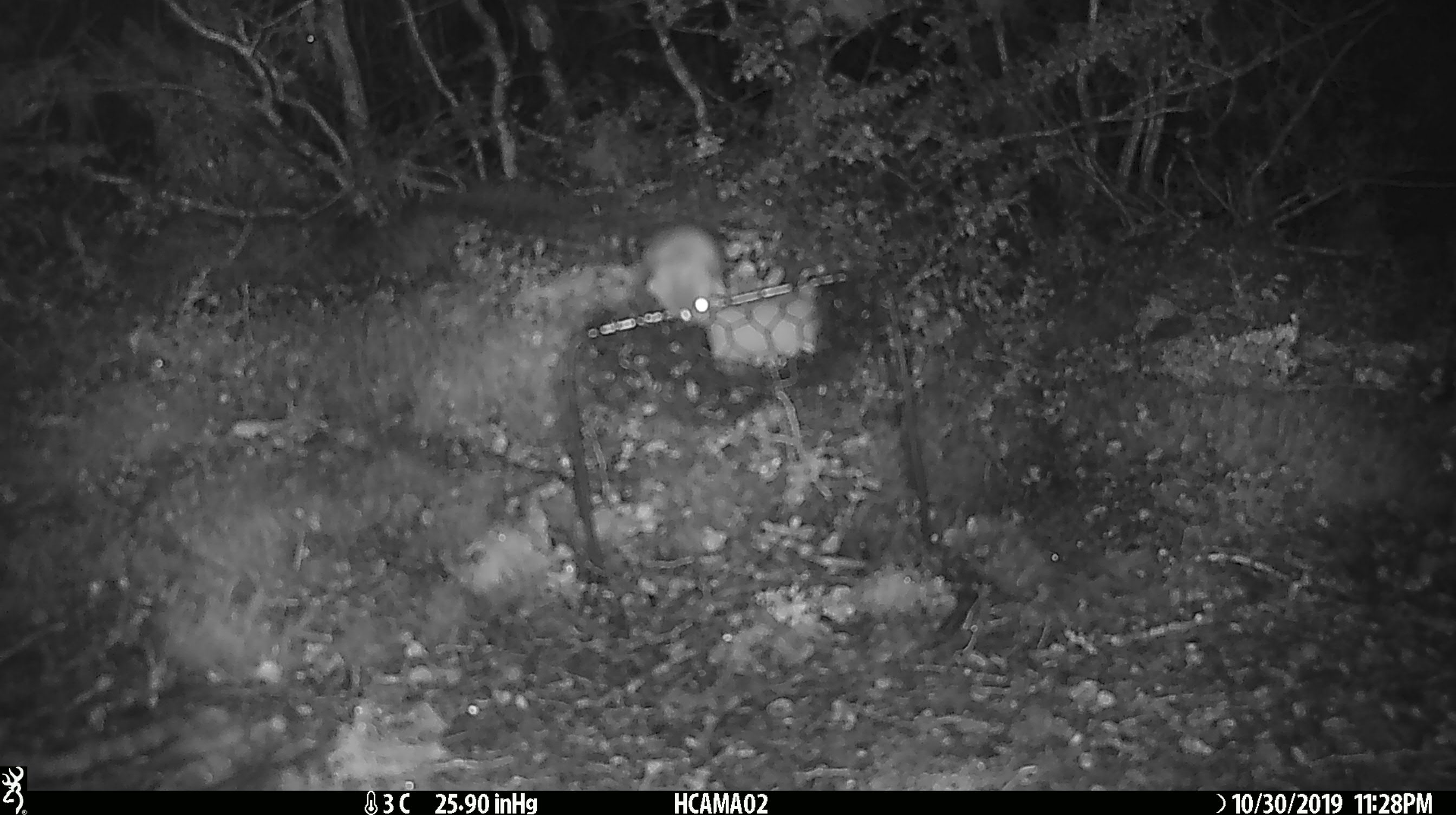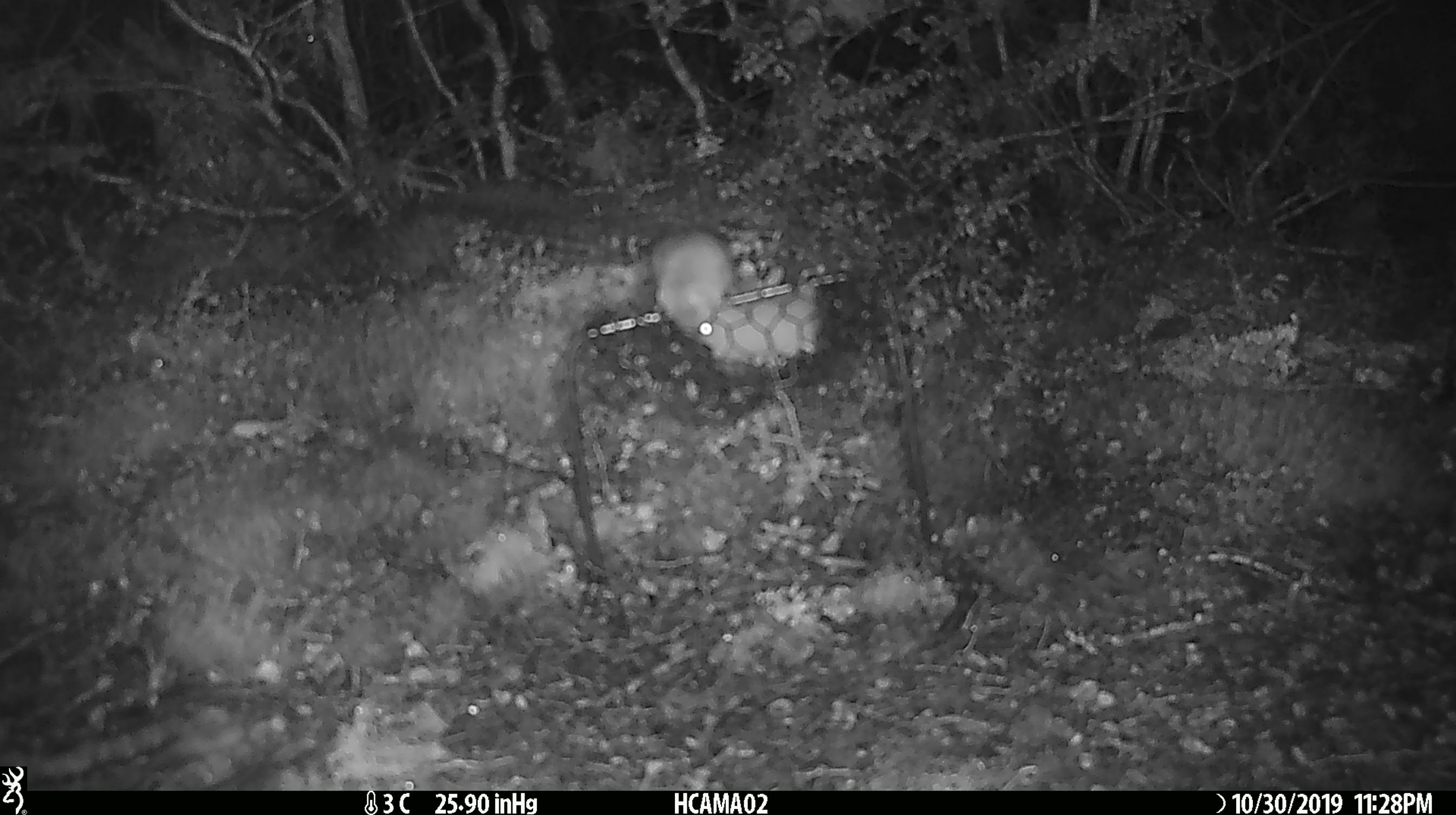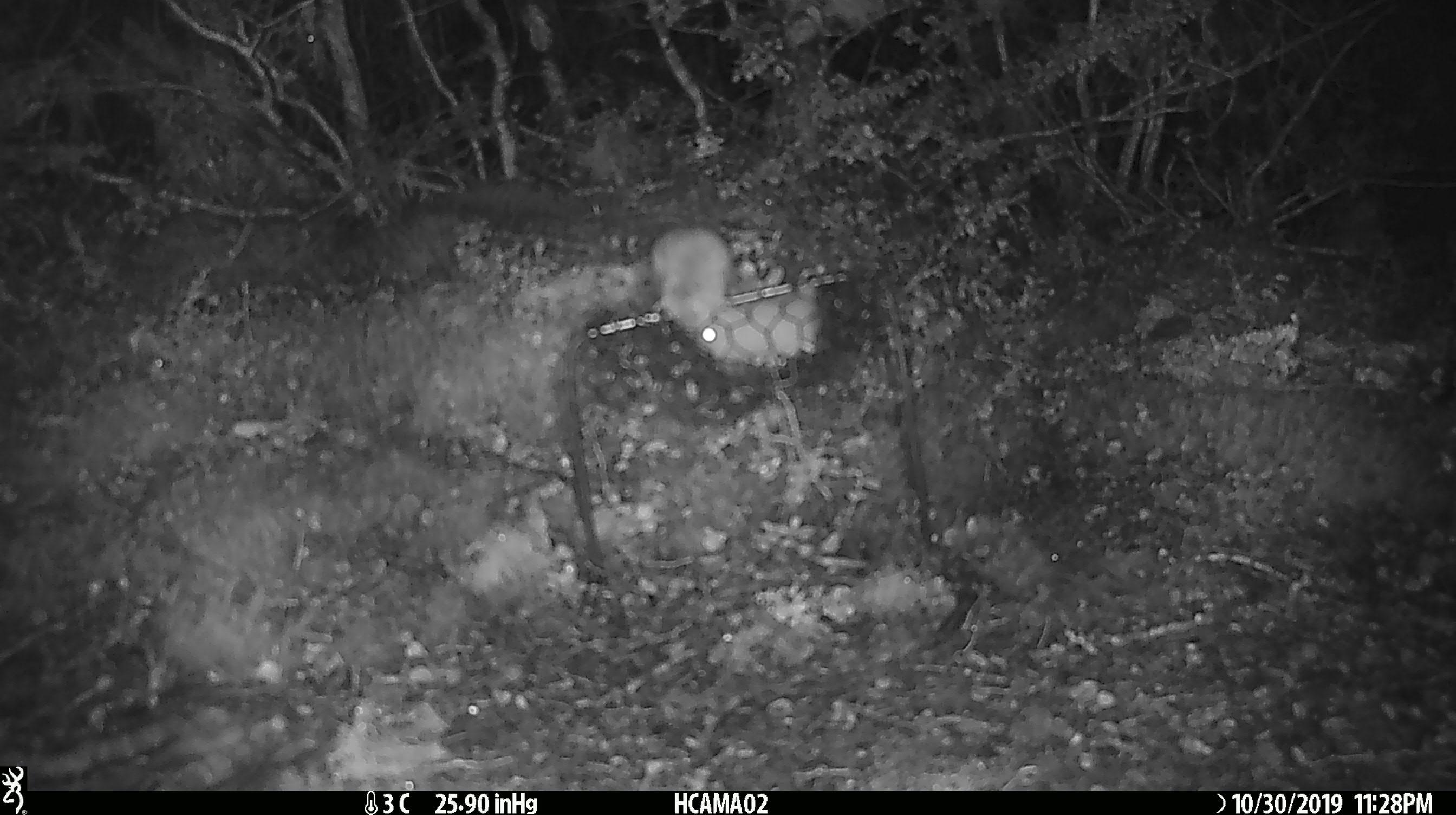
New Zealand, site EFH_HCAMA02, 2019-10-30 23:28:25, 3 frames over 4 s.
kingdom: Animalia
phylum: Chordata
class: Mammalia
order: Rodentia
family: Muridae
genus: Mus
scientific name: Mus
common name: mouse